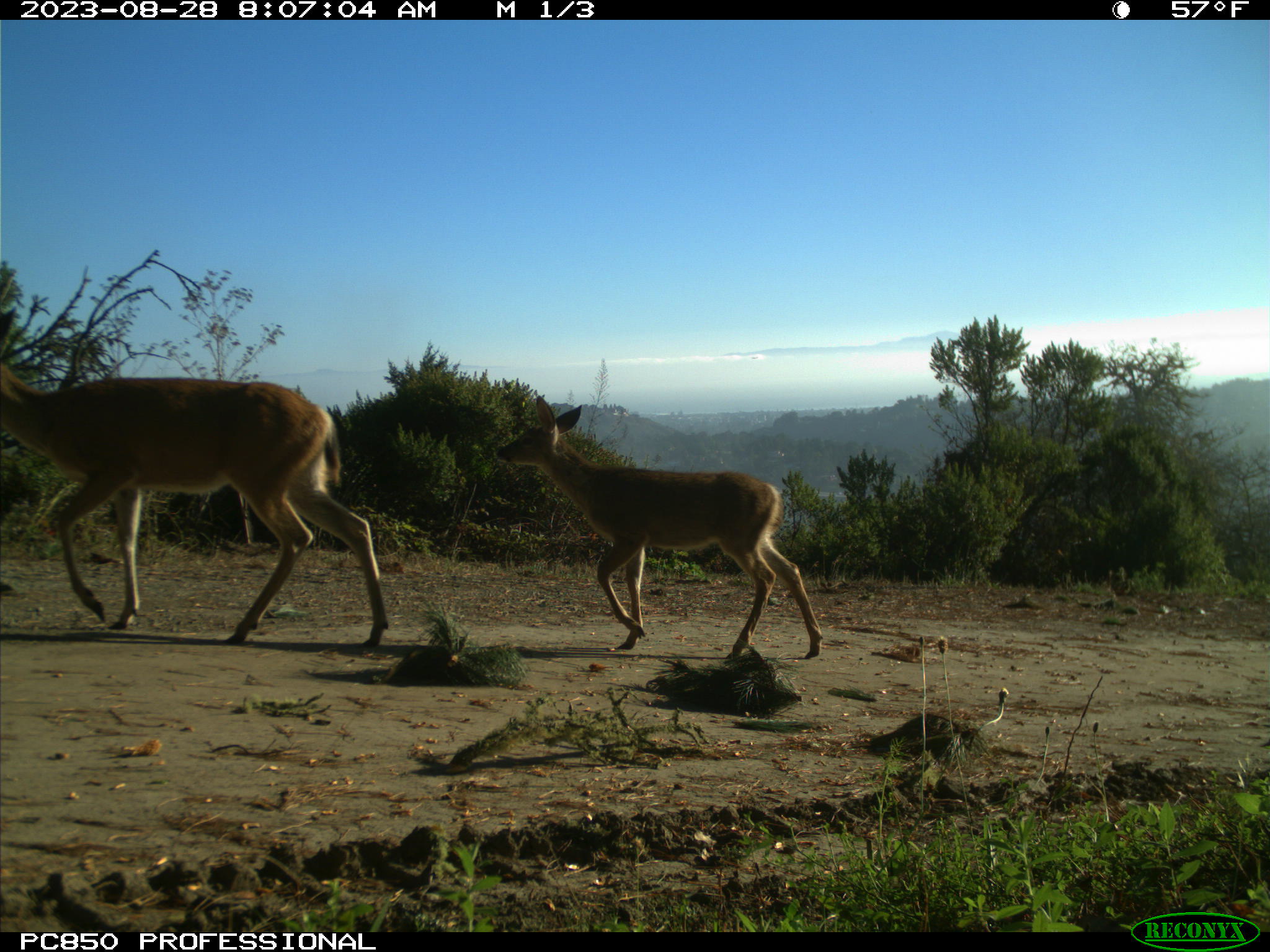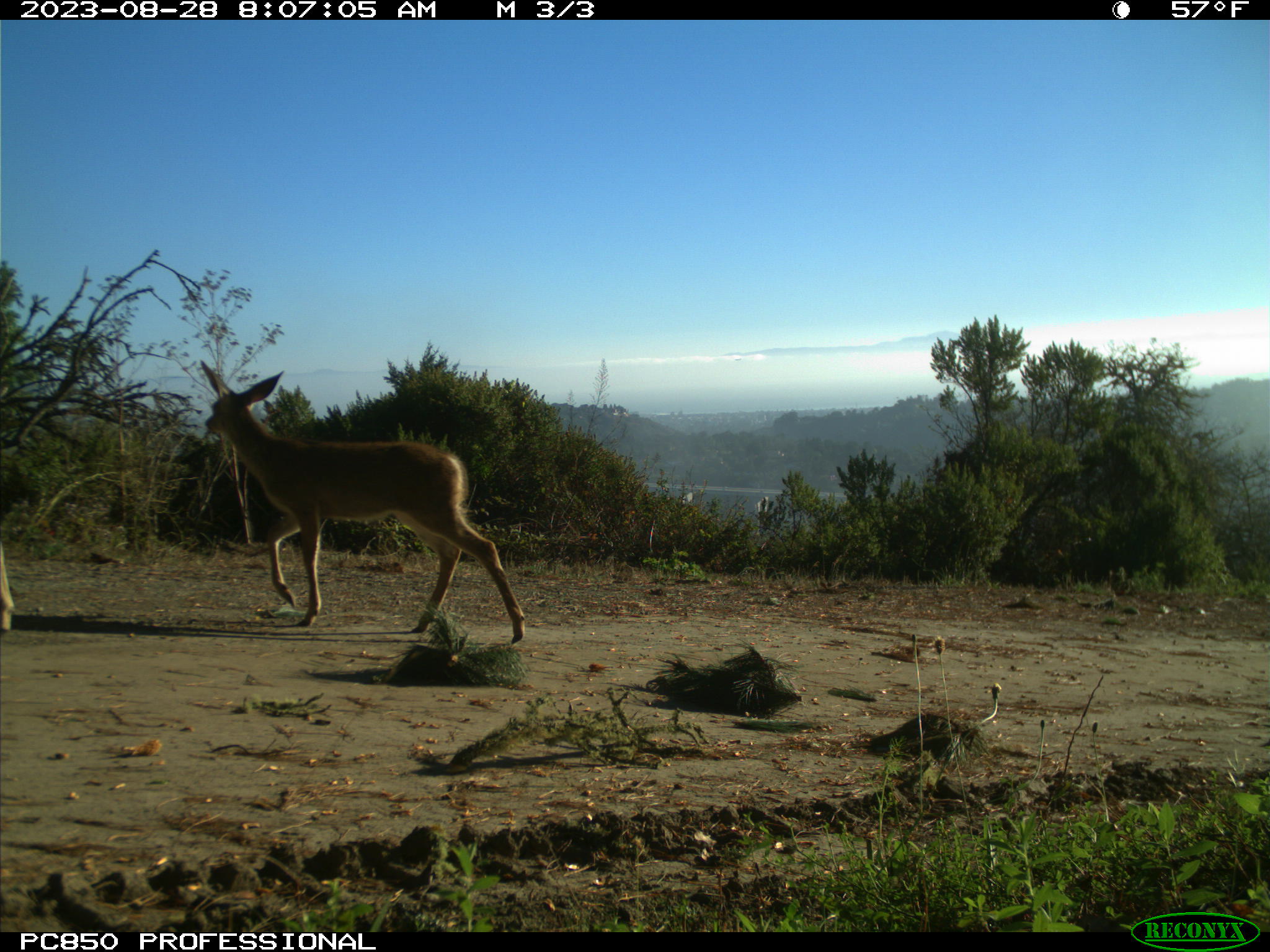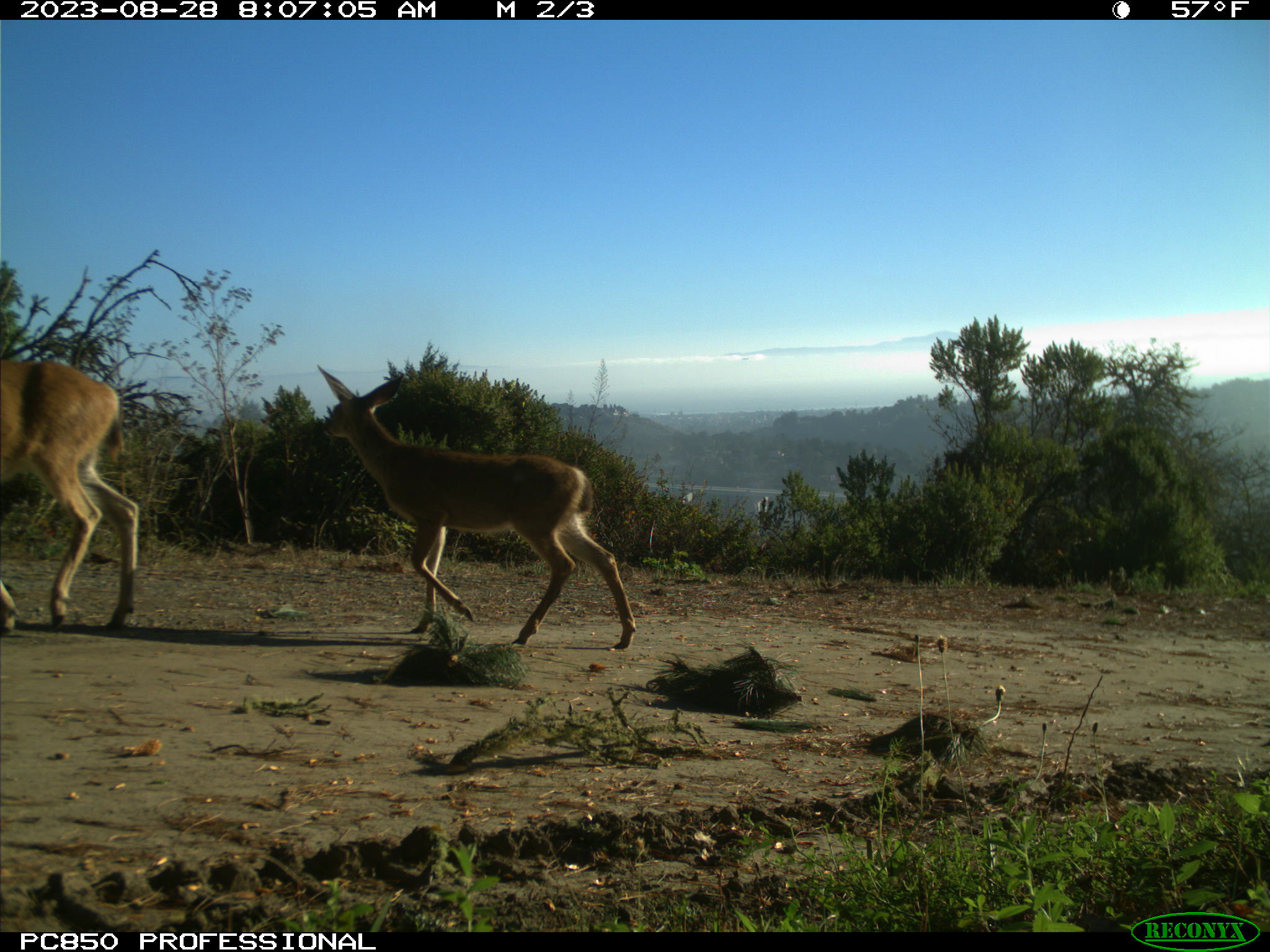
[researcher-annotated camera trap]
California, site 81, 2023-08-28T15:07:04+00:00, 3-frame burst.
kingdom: Animalia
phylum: Chordata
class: Mammalia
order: Artiodactyla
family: Cervidae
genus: Odocoileus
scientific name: Odocoileus hemionus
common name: mule deer